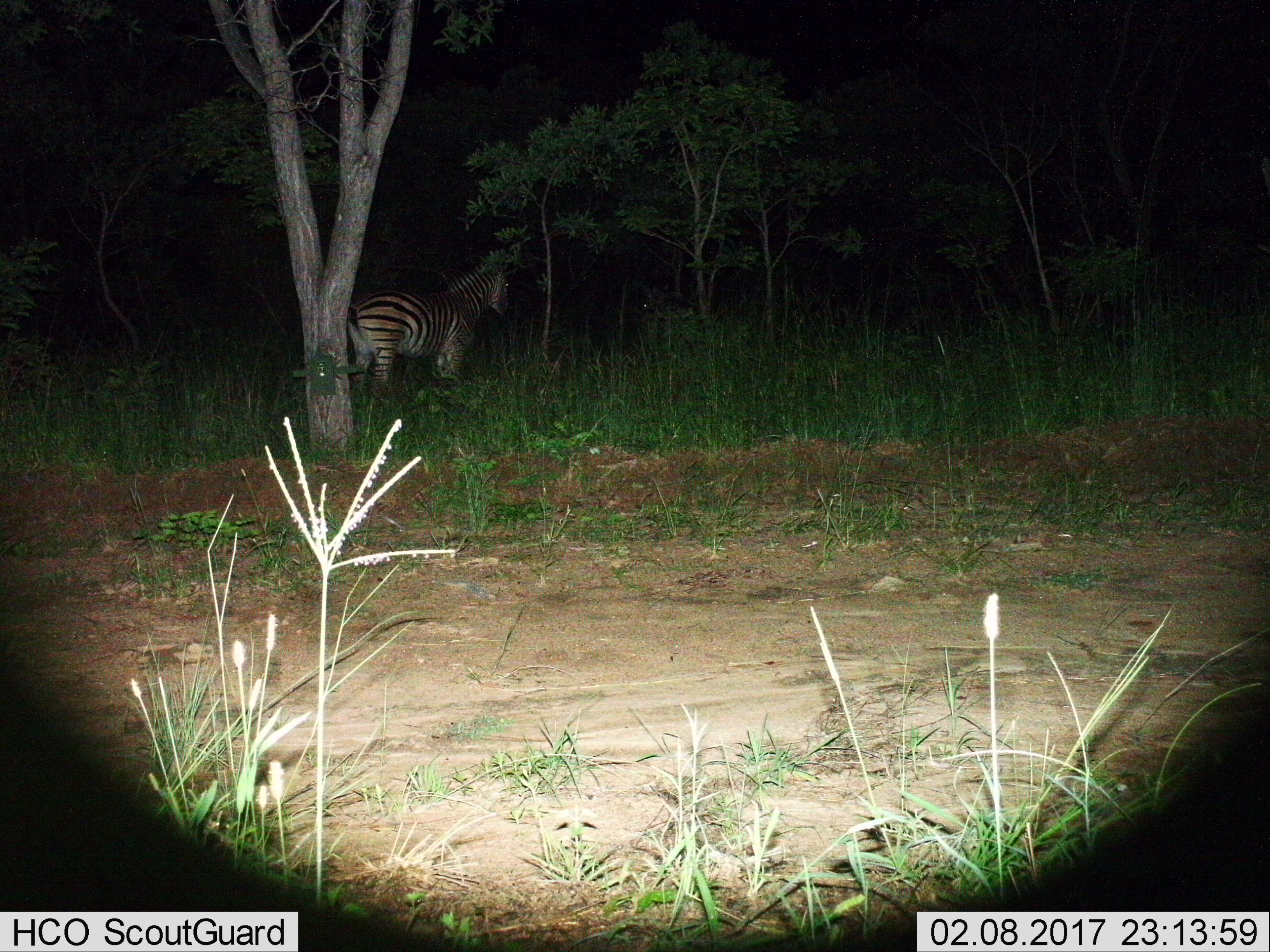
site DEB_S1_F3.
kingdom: Animalia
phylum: Chordata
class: Mammalia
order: Perissodactyla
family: Equidae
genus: Equus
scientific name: Equus quagga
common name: plains zebra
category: zebraplains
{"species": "zebraplains (plains zebra) (Equus quagga)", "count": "1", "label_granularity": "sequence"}